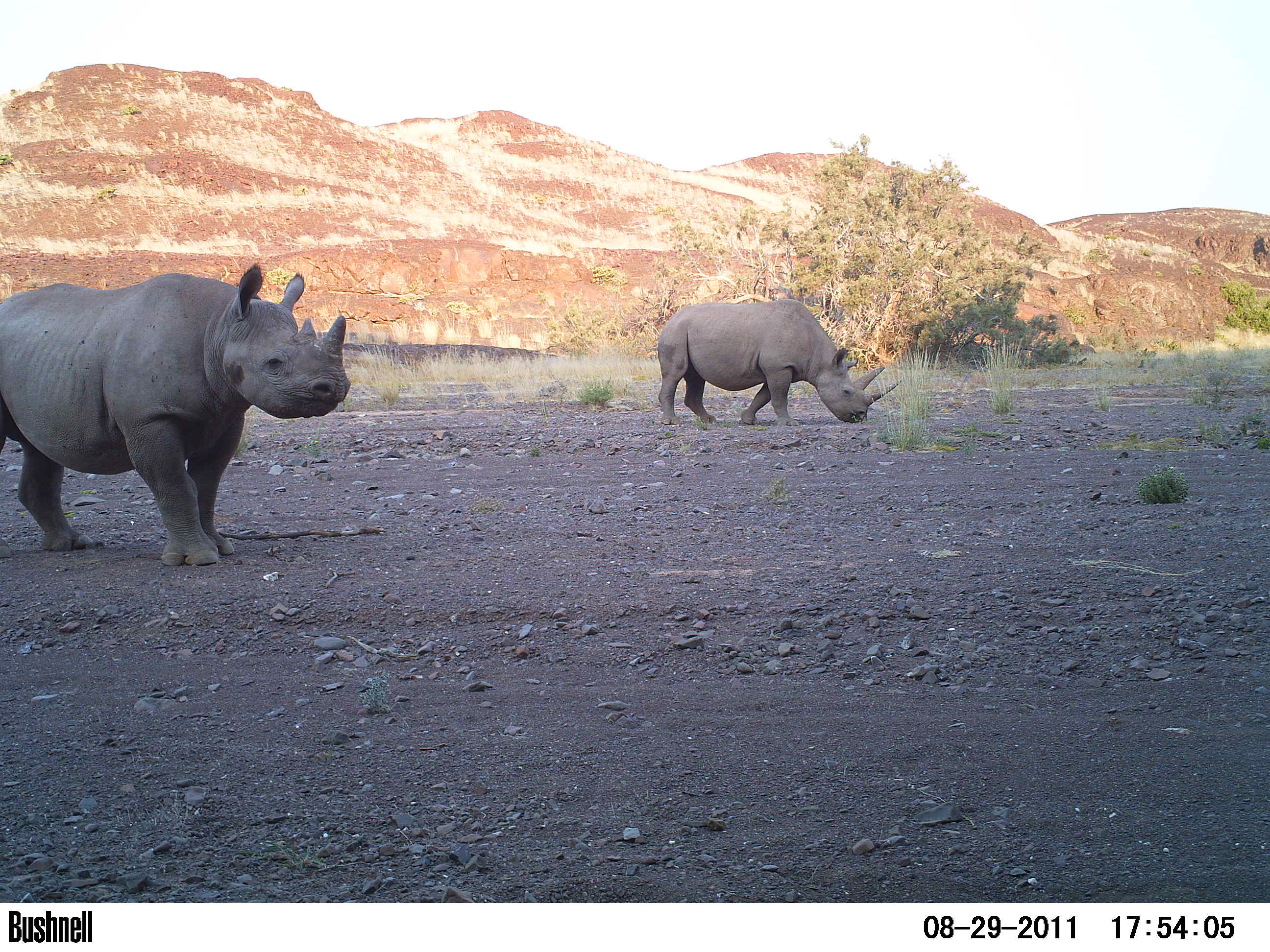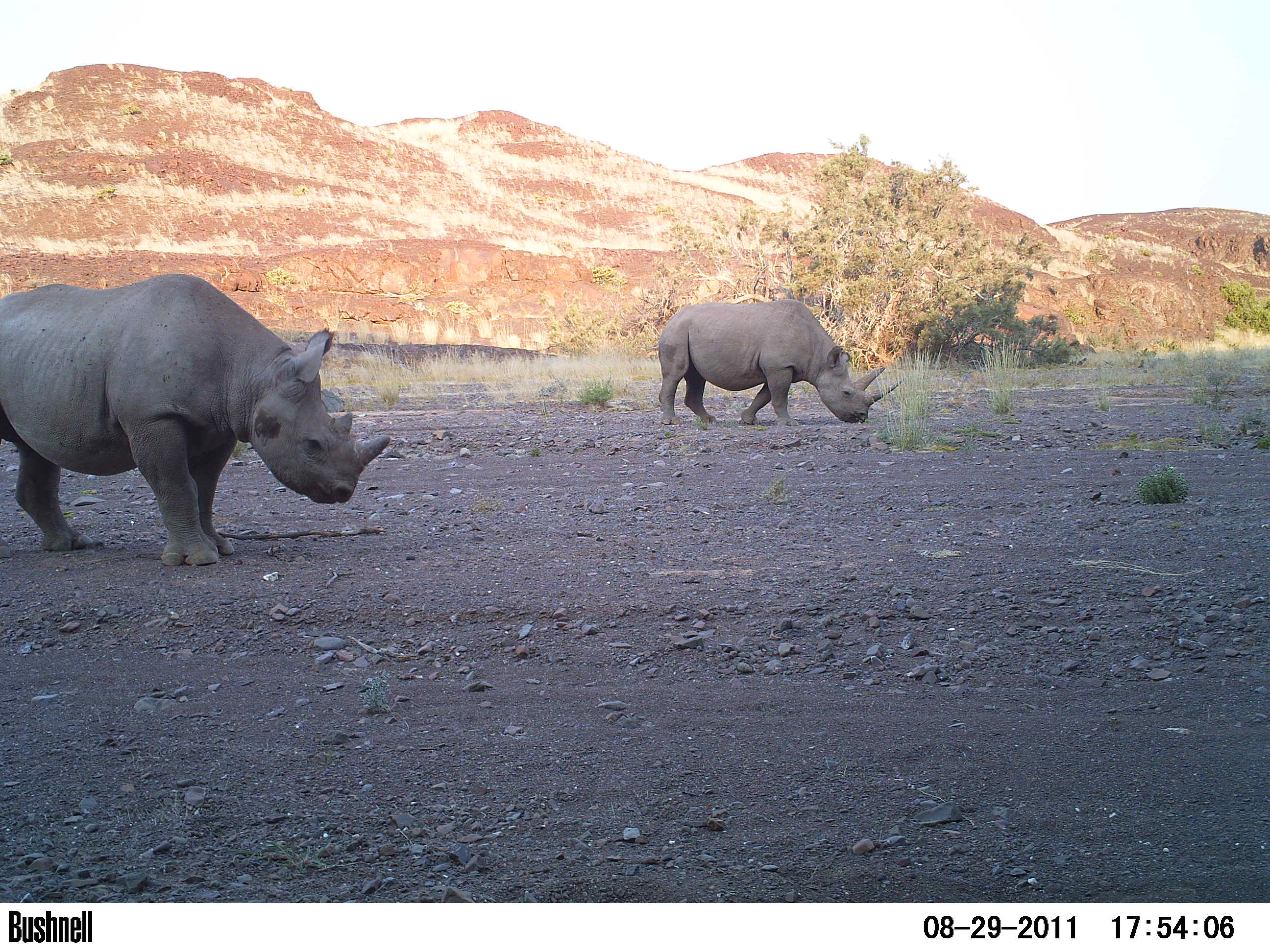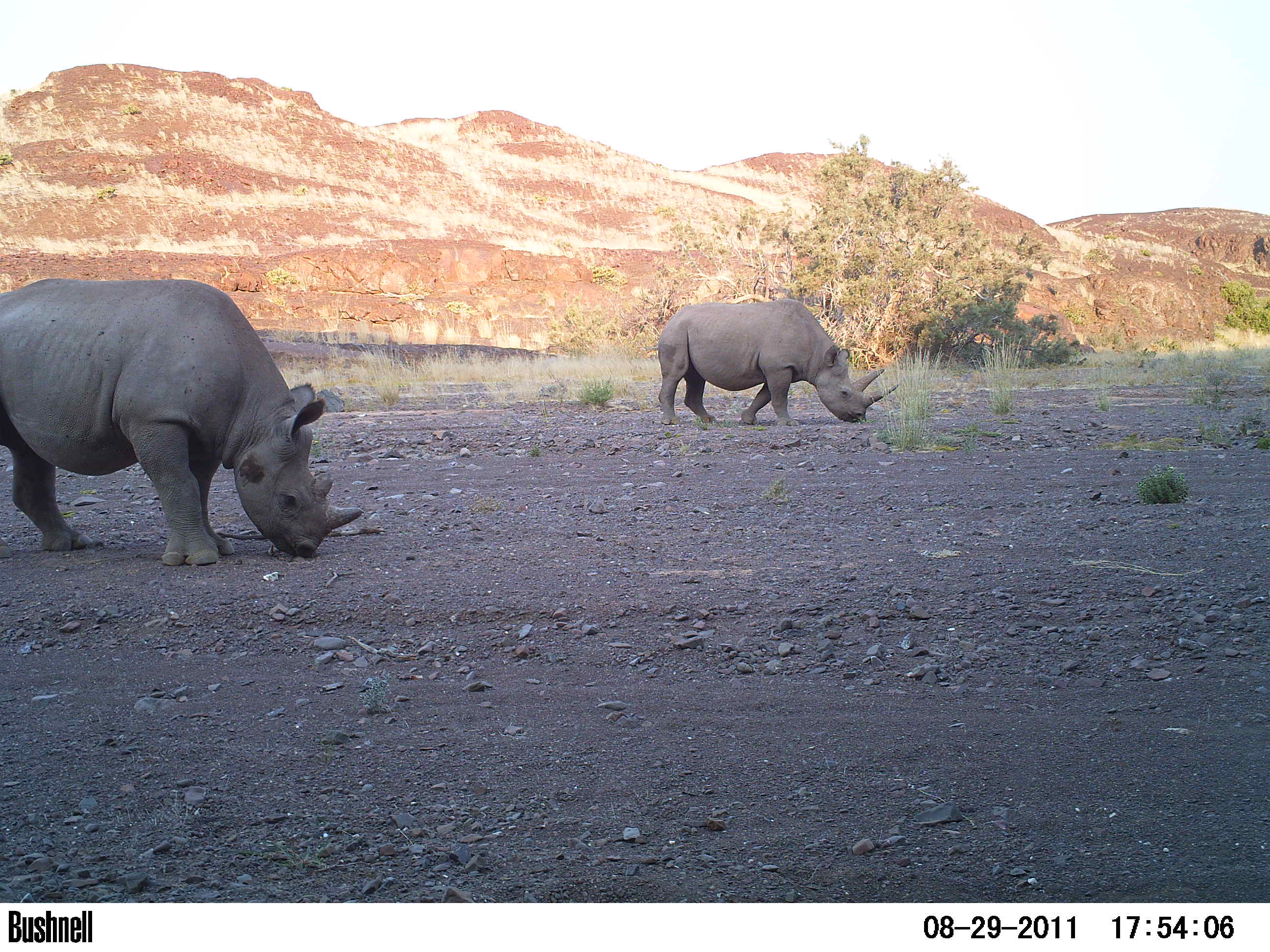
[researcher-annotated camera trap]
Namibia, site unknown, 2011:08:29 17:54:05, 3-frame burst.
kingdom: Animalia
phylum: Chordata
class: Mammalia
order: Perissodactyla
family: Rhinocerotidae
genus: Diceros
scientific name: Diceros bicornis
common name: black rhinoceros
Diceros bicornis (black rhinoceros).